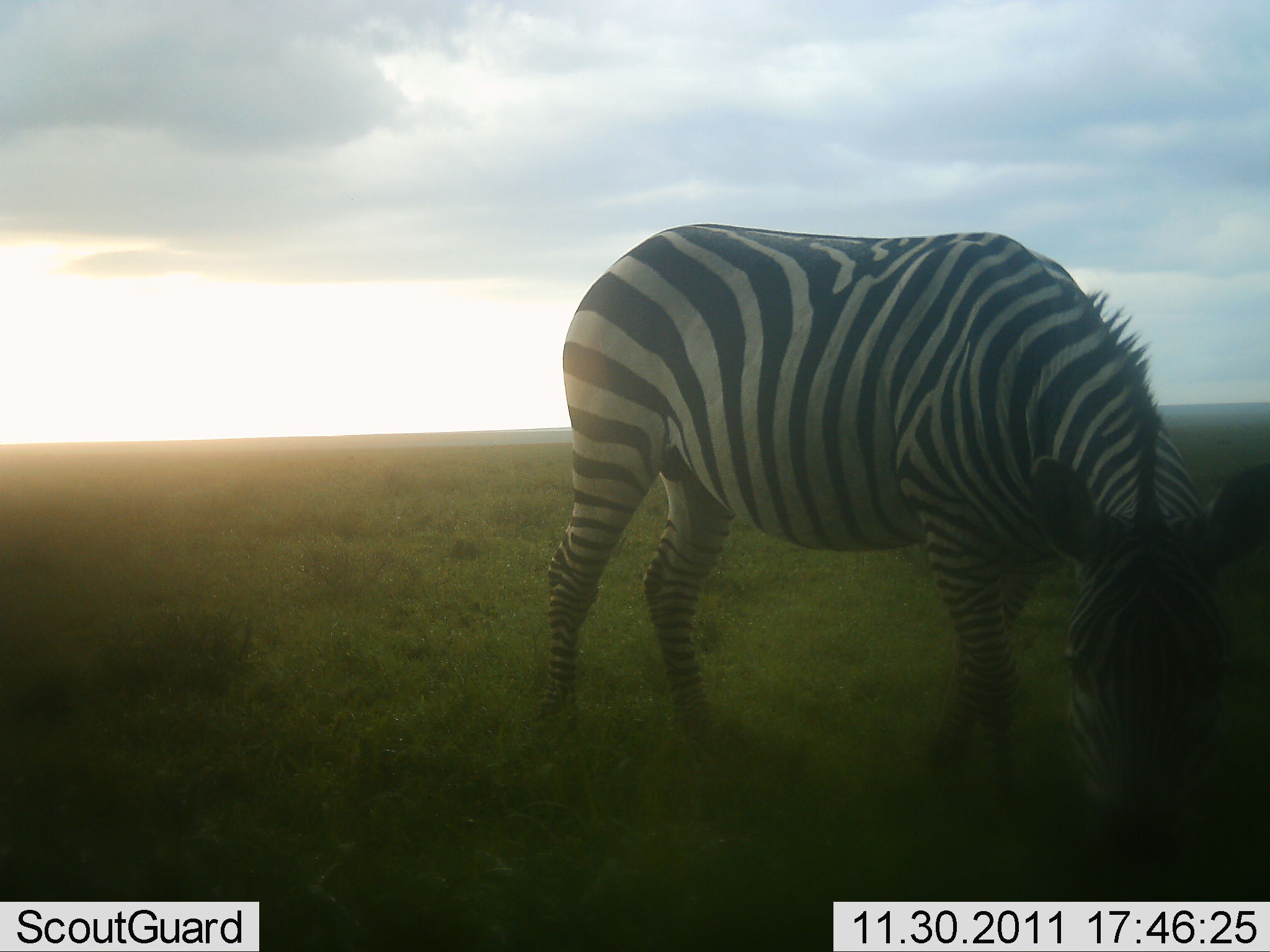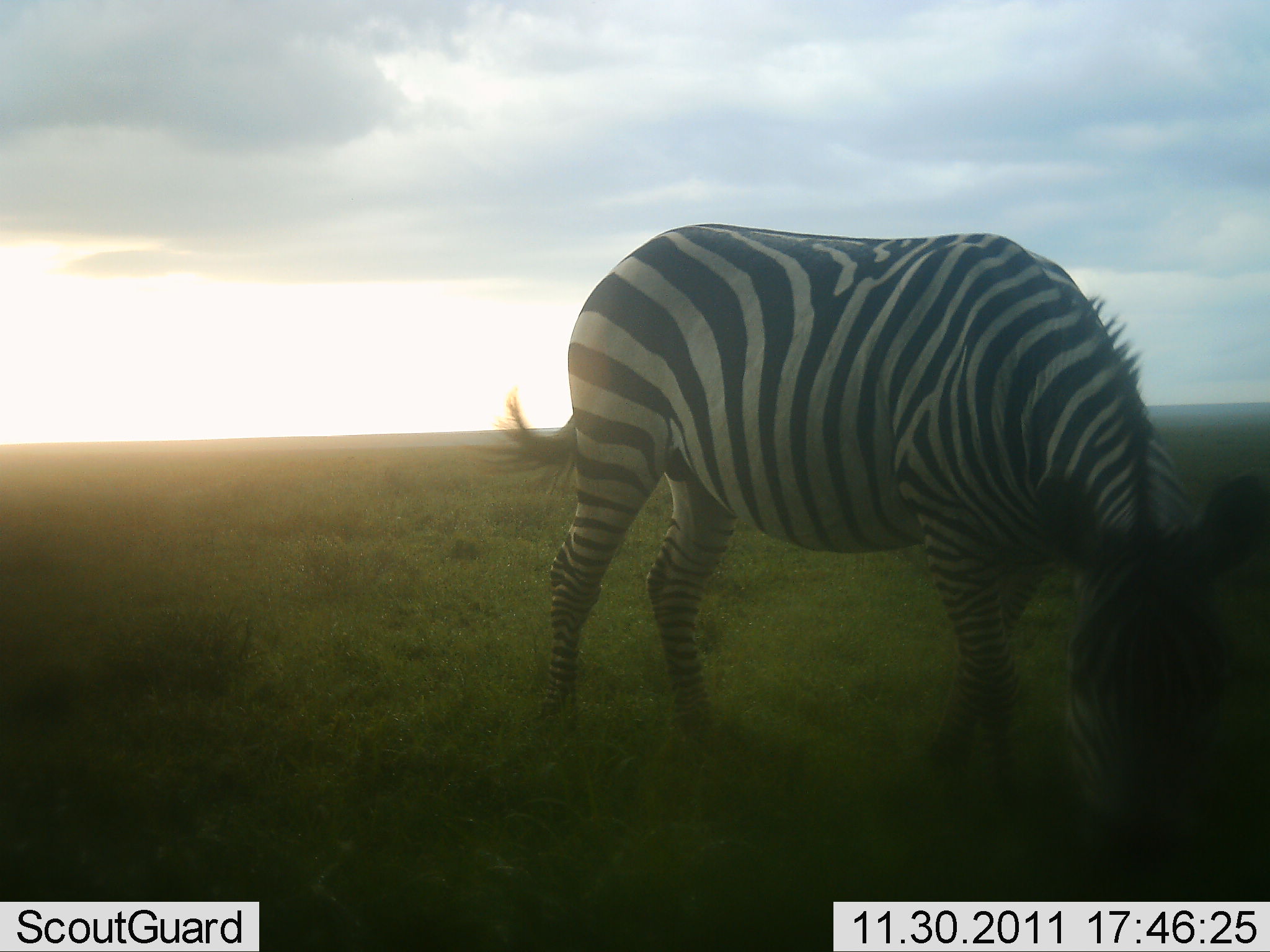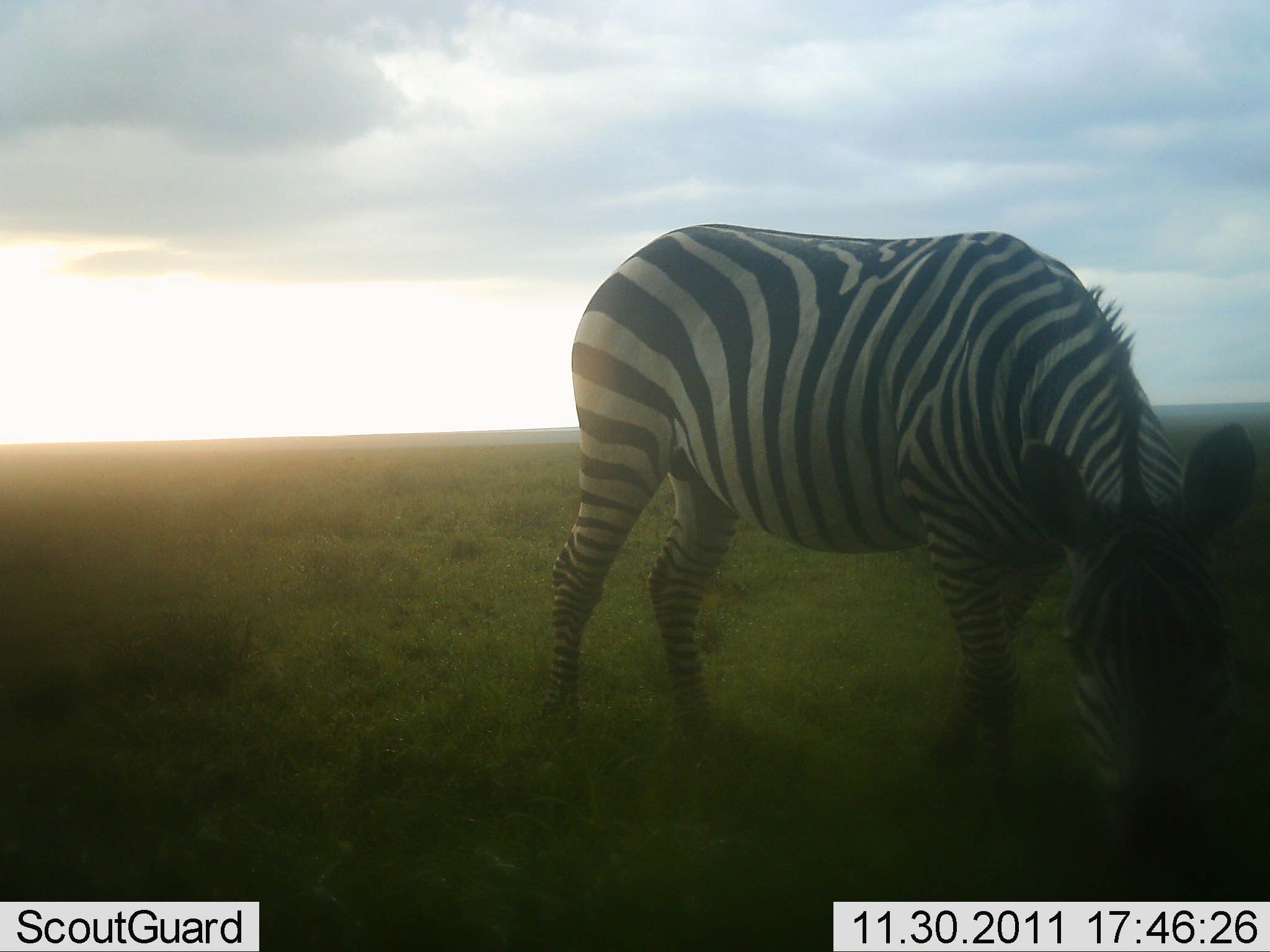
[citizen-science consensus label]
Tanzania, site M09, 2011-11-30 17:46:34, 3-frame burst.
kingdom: Animalia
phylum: Chordata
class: Mammalia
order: Perissodactyla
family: Equidae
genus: Equus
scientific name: Equus quagga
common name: plains zebra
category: zebra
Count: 1.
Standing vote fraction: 23%.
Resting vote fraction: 0%.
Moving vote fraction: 0%.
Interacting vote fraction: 0%.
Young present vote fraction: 0%.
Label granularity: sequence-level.